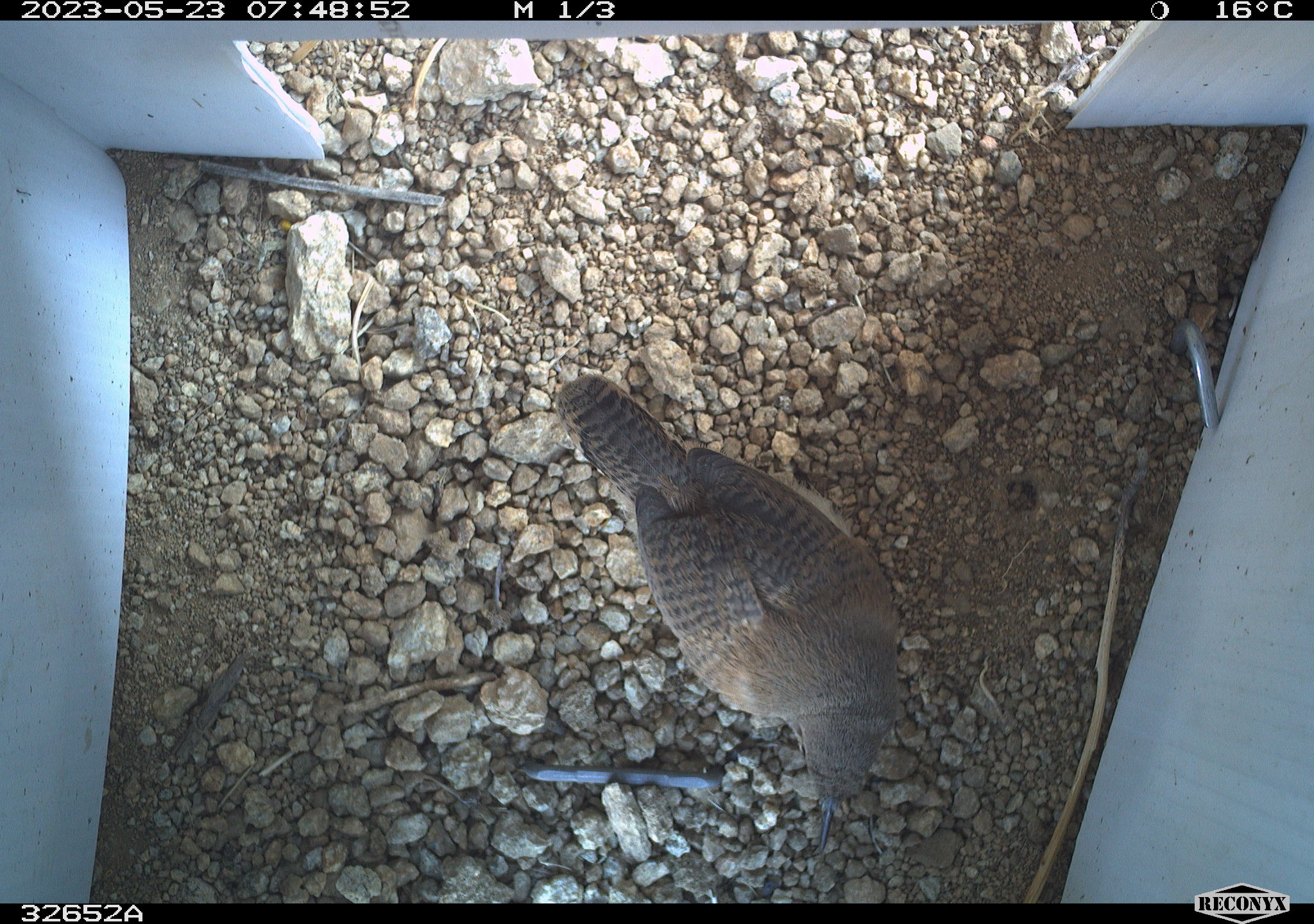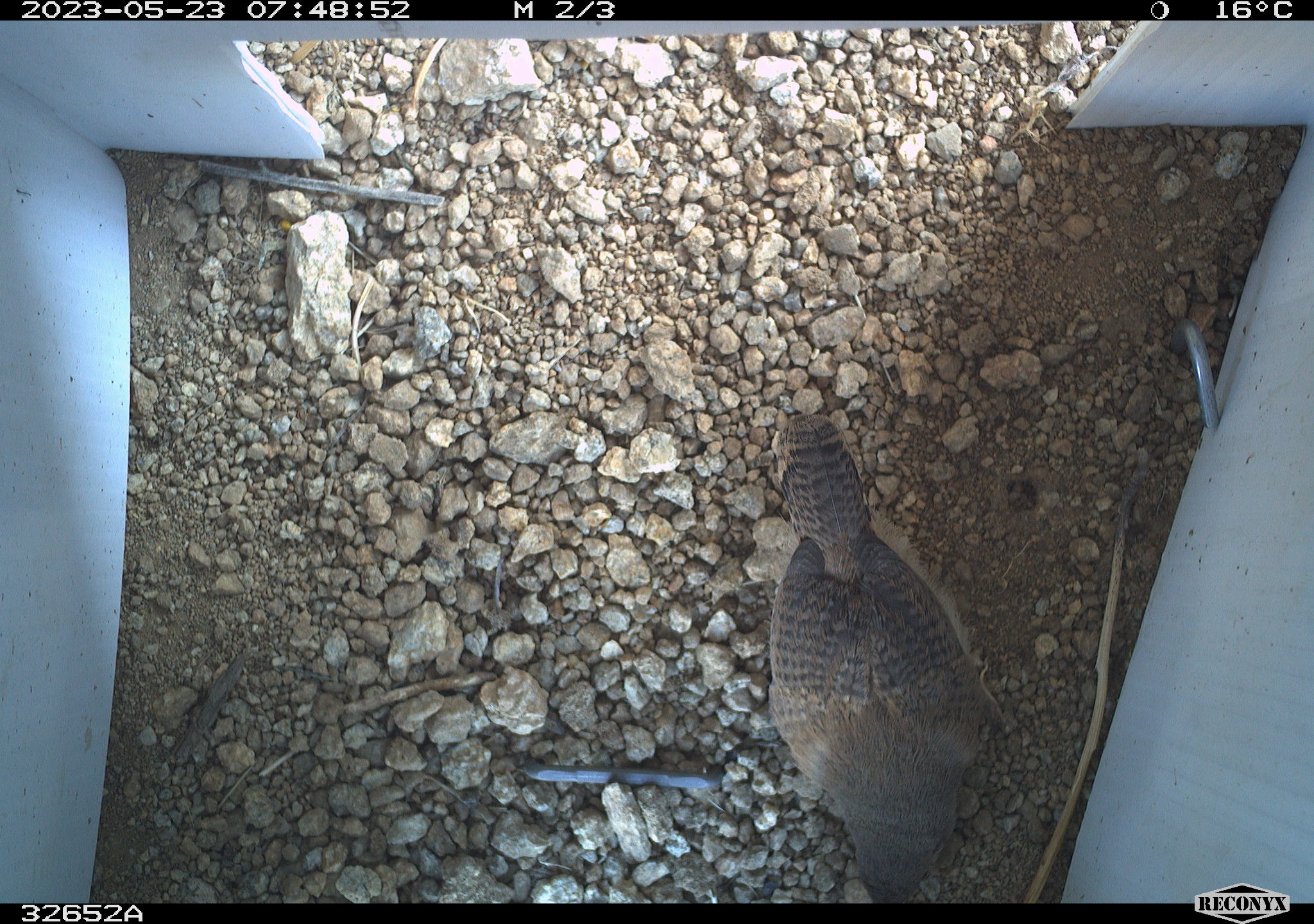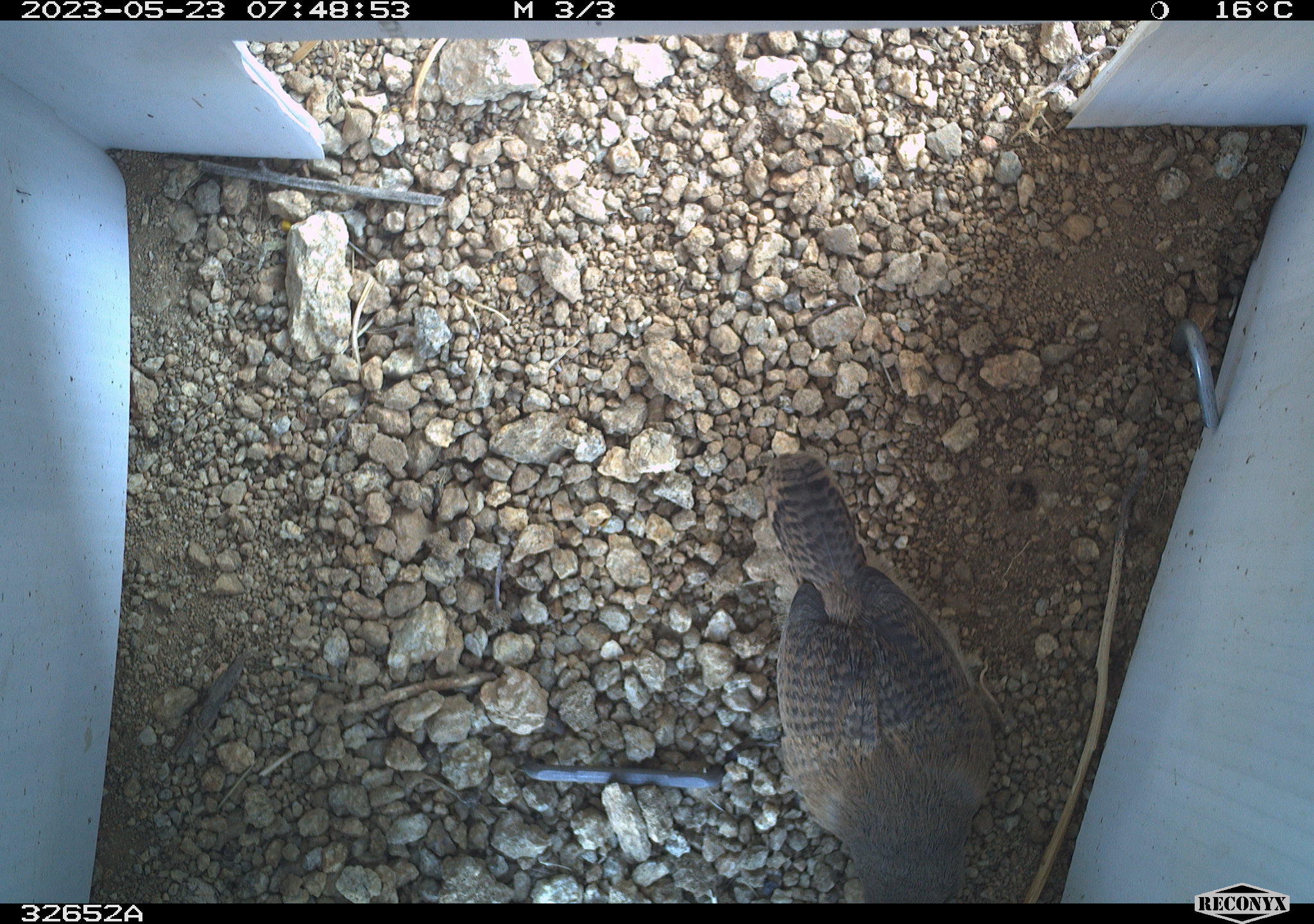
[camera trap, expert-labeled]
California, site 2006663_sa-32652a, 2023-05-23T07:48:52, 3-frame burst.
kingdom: Animalia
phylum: Chordata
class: Aves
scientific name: Aves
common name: bird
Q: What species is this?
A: Bird (Aves).